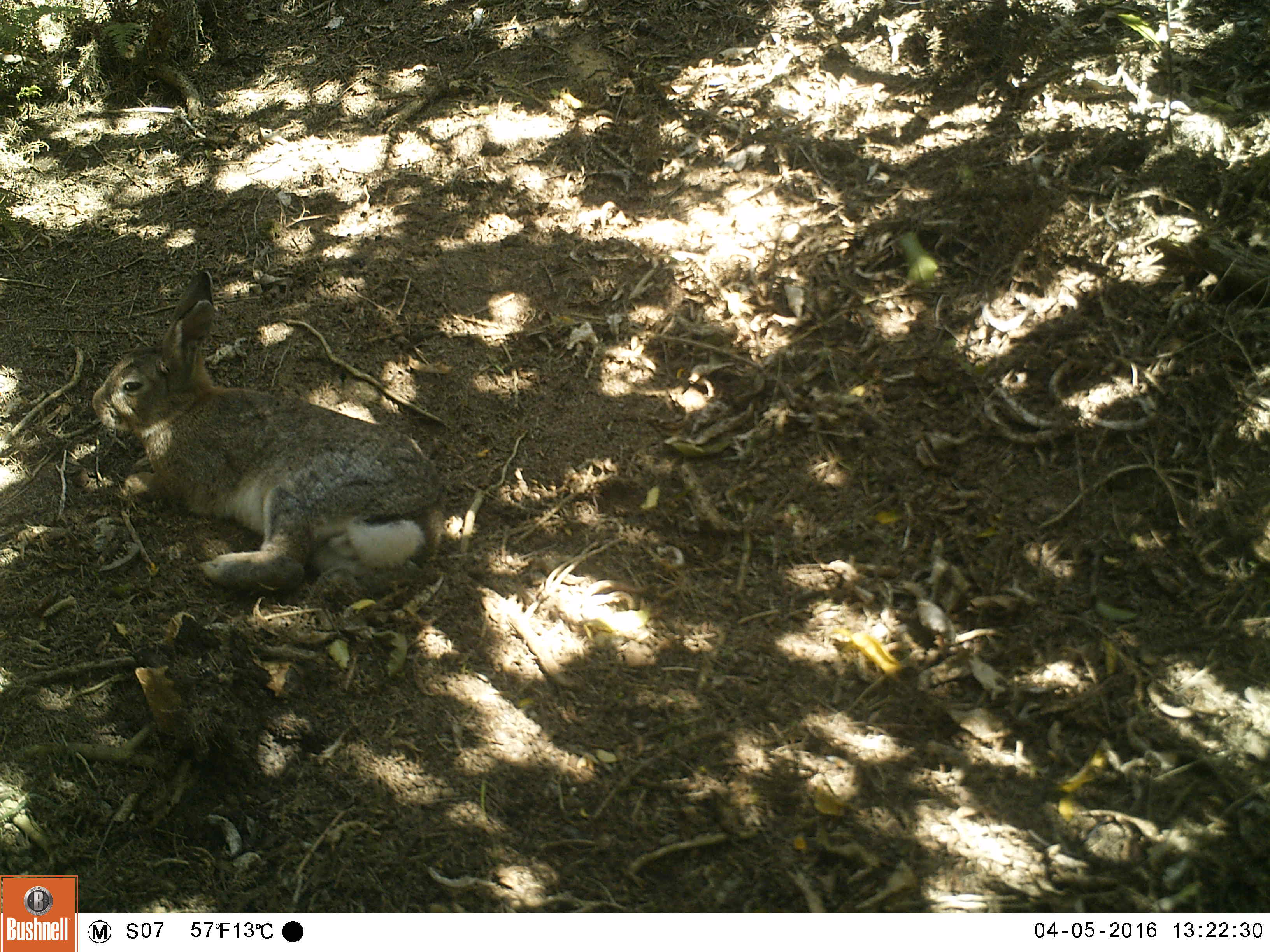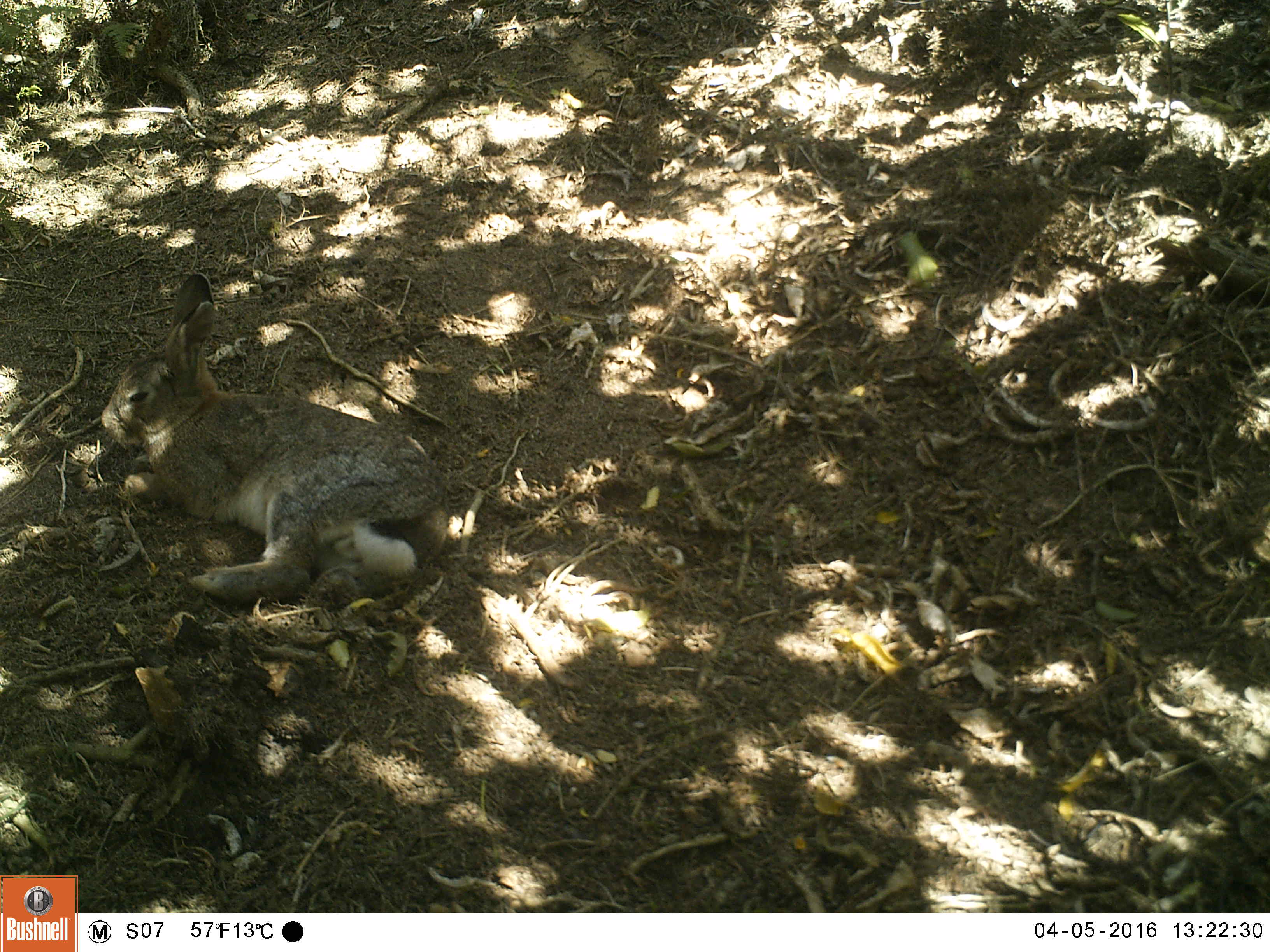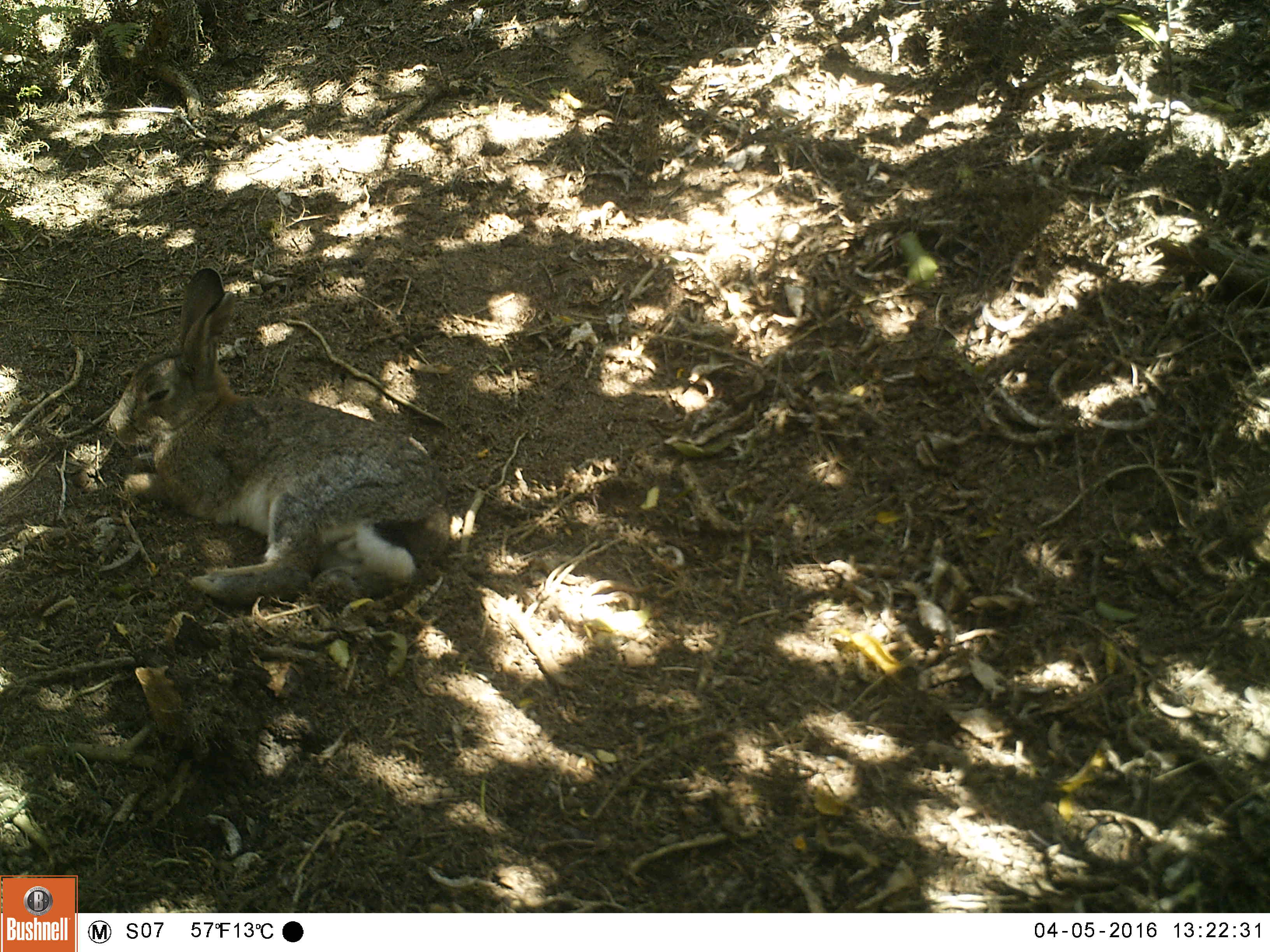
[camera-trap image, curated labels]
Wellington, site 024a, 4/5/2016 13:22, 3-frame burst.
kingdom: Animalia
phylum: Chordata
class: Mammalia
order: Lagomorpha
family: Leporidae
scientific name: Leporidae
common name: rabbit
Rabbit (Leporidae).